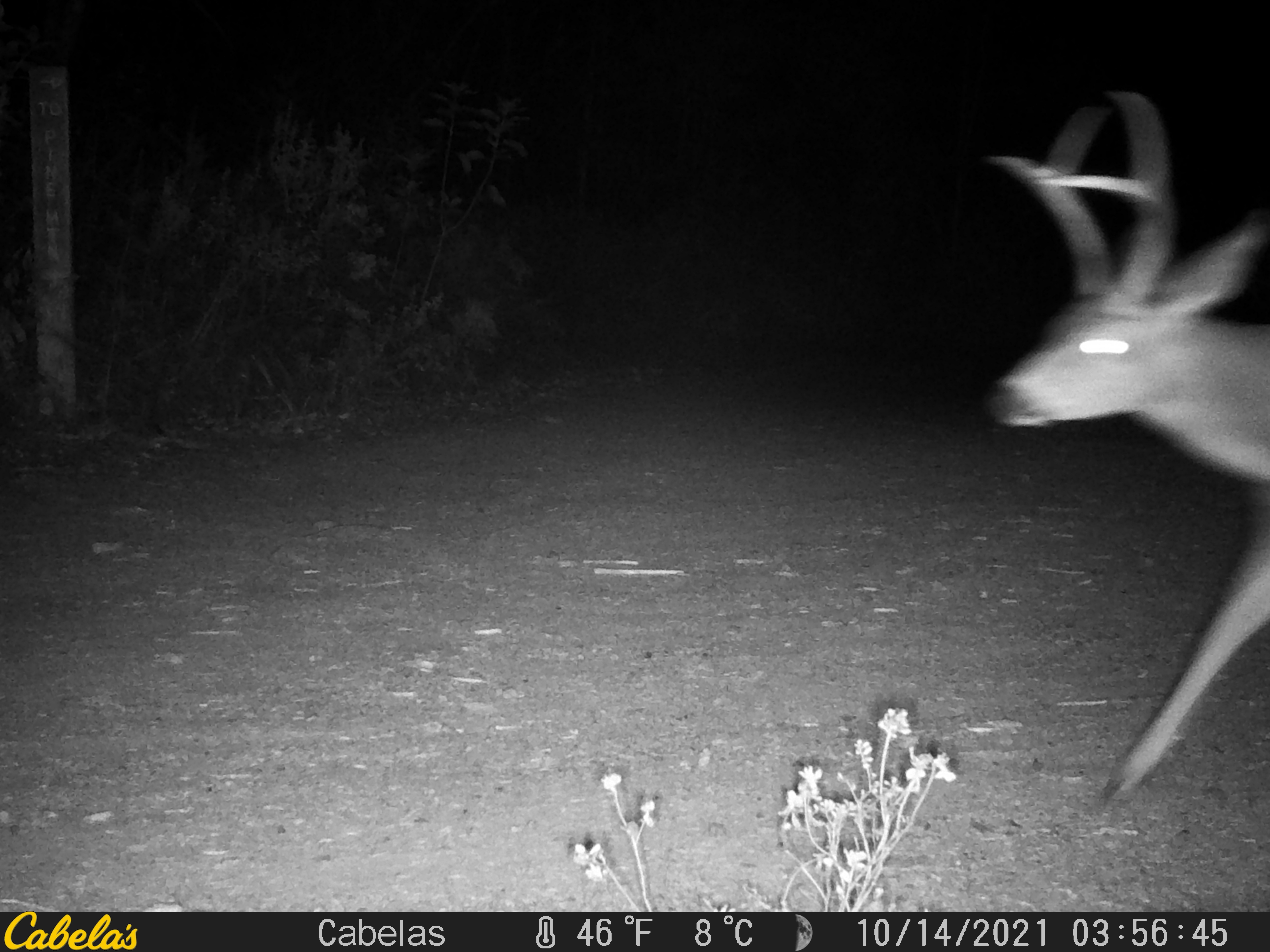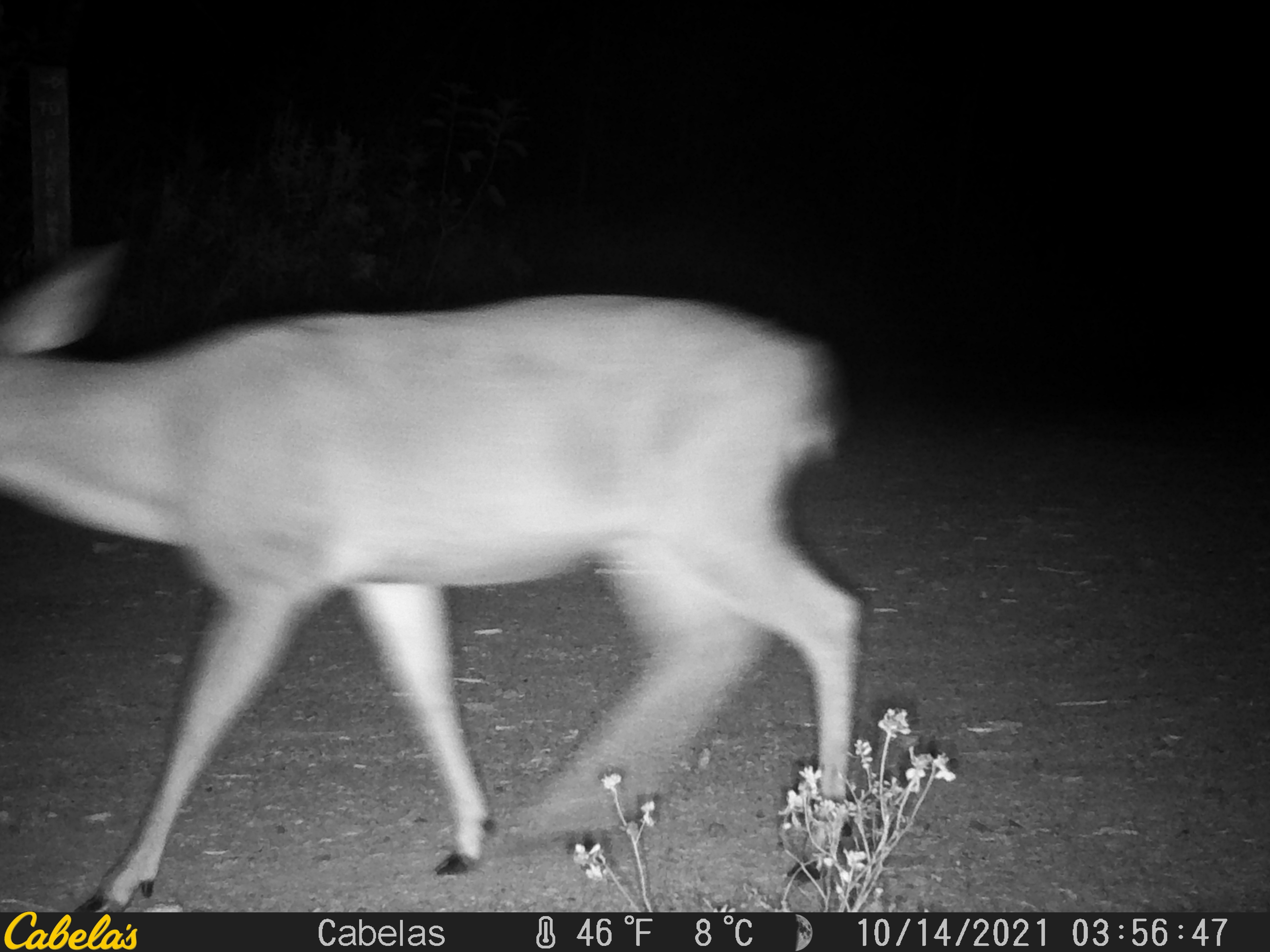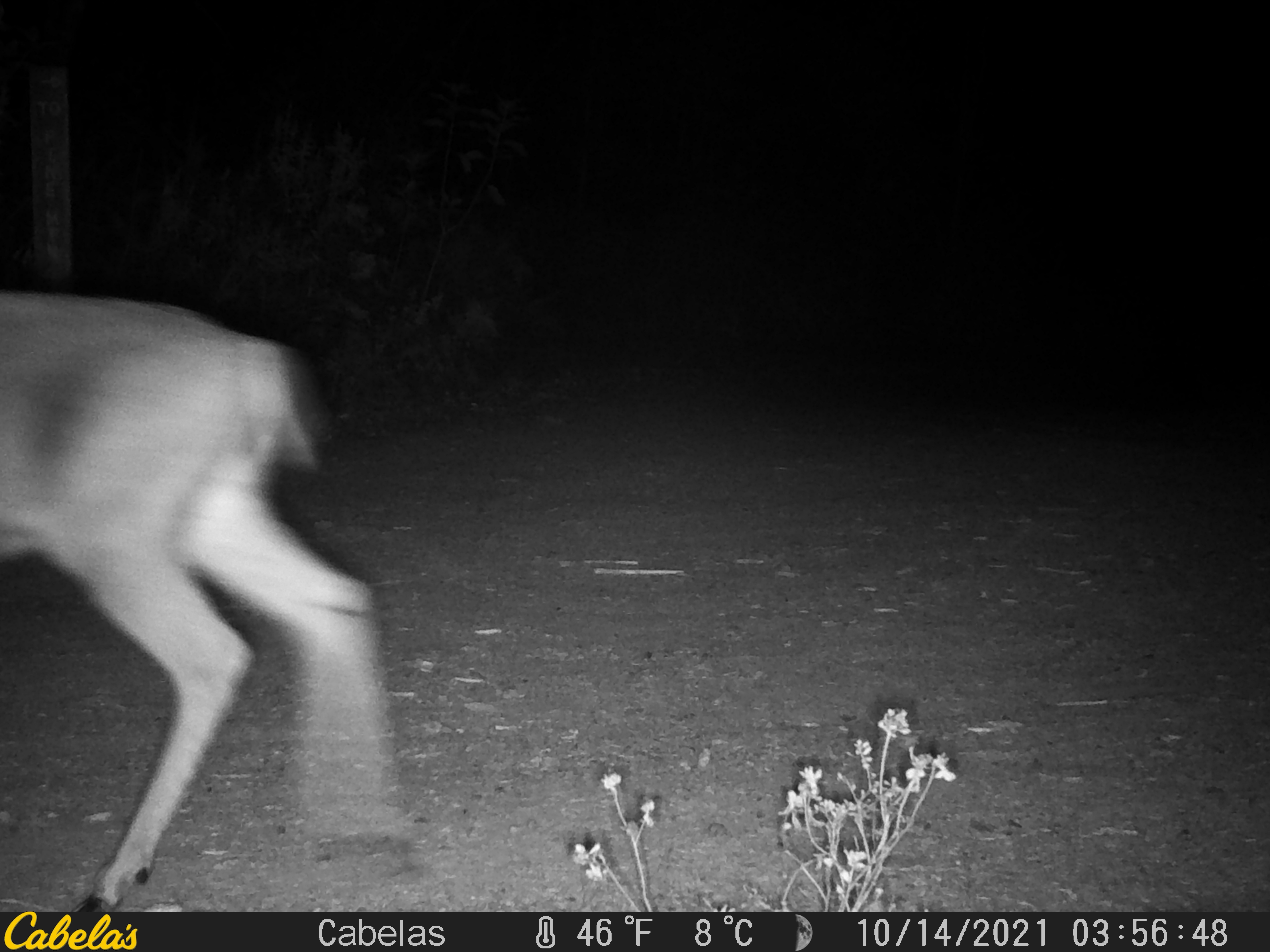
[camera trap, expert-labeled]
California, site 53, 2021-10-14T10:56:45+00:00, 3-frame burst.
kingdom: Animalia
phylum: Chordata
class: Mammalia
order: Artiodactyla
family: Cervidae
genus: Odocoileus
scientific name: Odocoileus hemionus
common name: mule deer